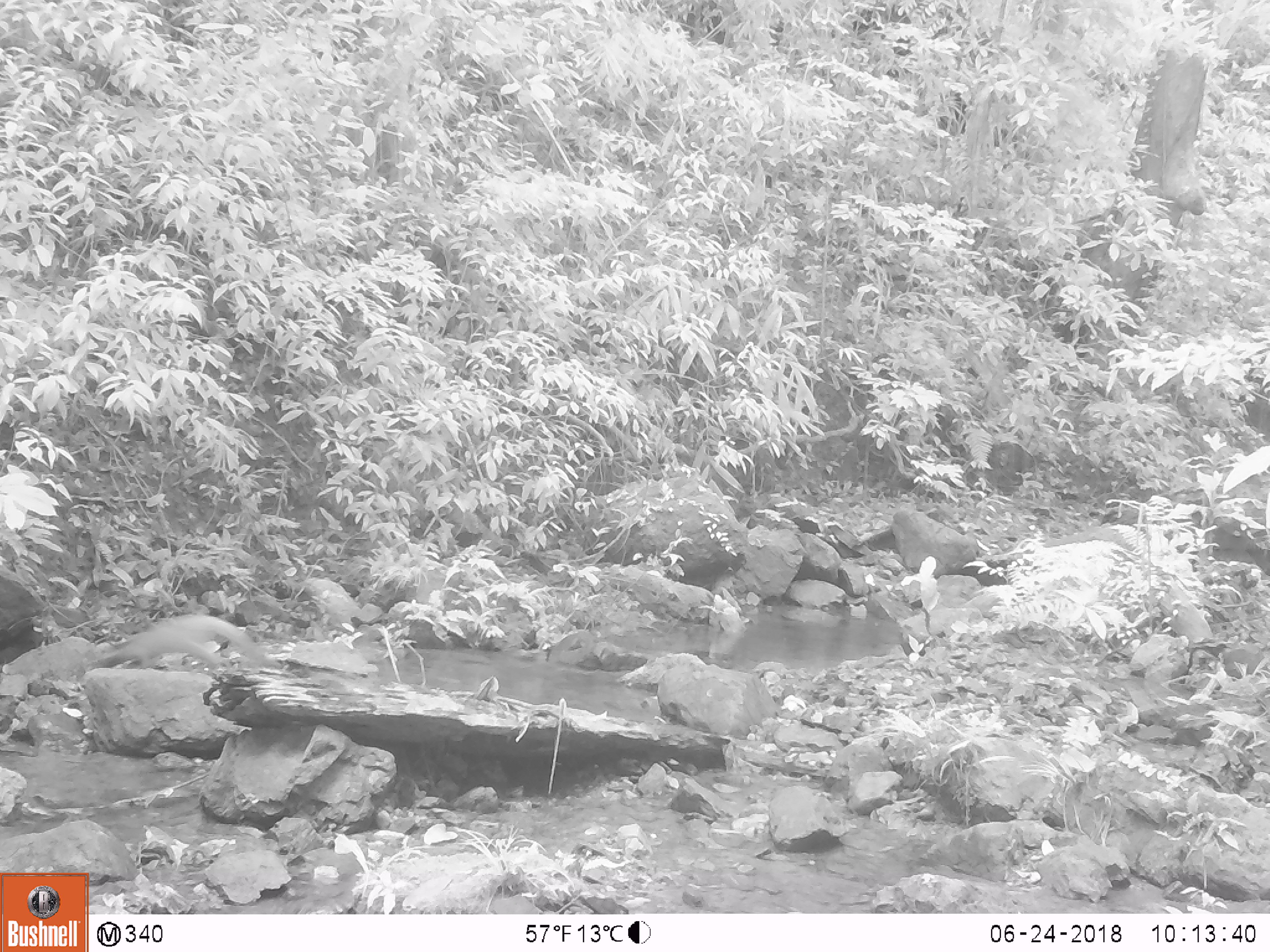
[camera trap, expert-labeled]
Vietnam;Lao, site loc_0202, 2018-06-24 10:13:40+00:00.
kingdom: Animalia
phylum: Chordata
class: Mammalia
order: Artiodactyla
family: Suidae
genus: Sus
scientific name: Sus scrofa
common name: eurasian wild pig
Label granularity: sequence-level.